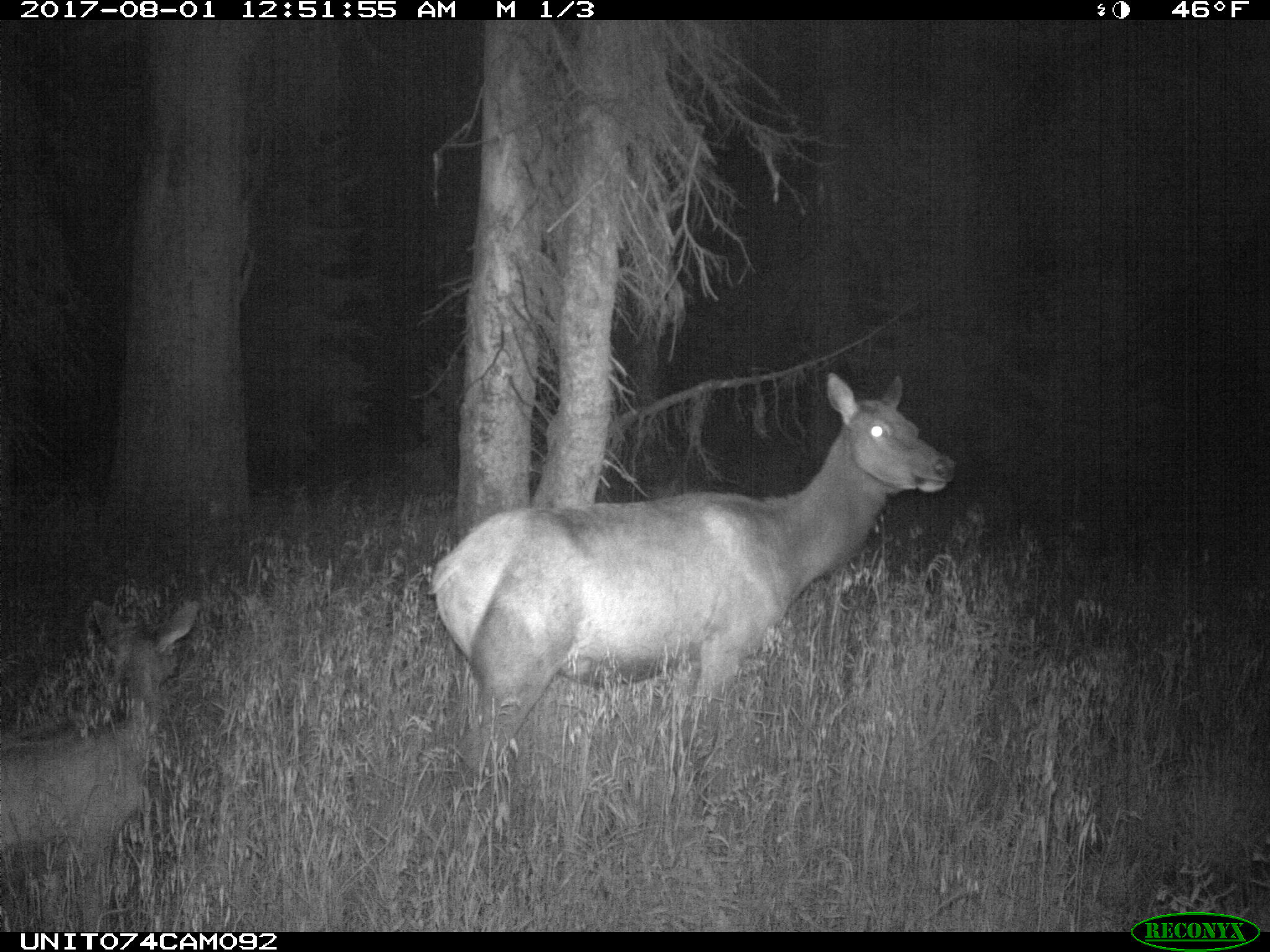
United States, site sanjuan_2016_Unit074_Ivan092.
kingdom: Animalia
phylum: Chordata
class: Mammalia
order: Artiodactyla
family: Cervidae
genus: Cervus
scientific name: Cervus elaphus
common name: red deer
Cervus elaphus (red deer).